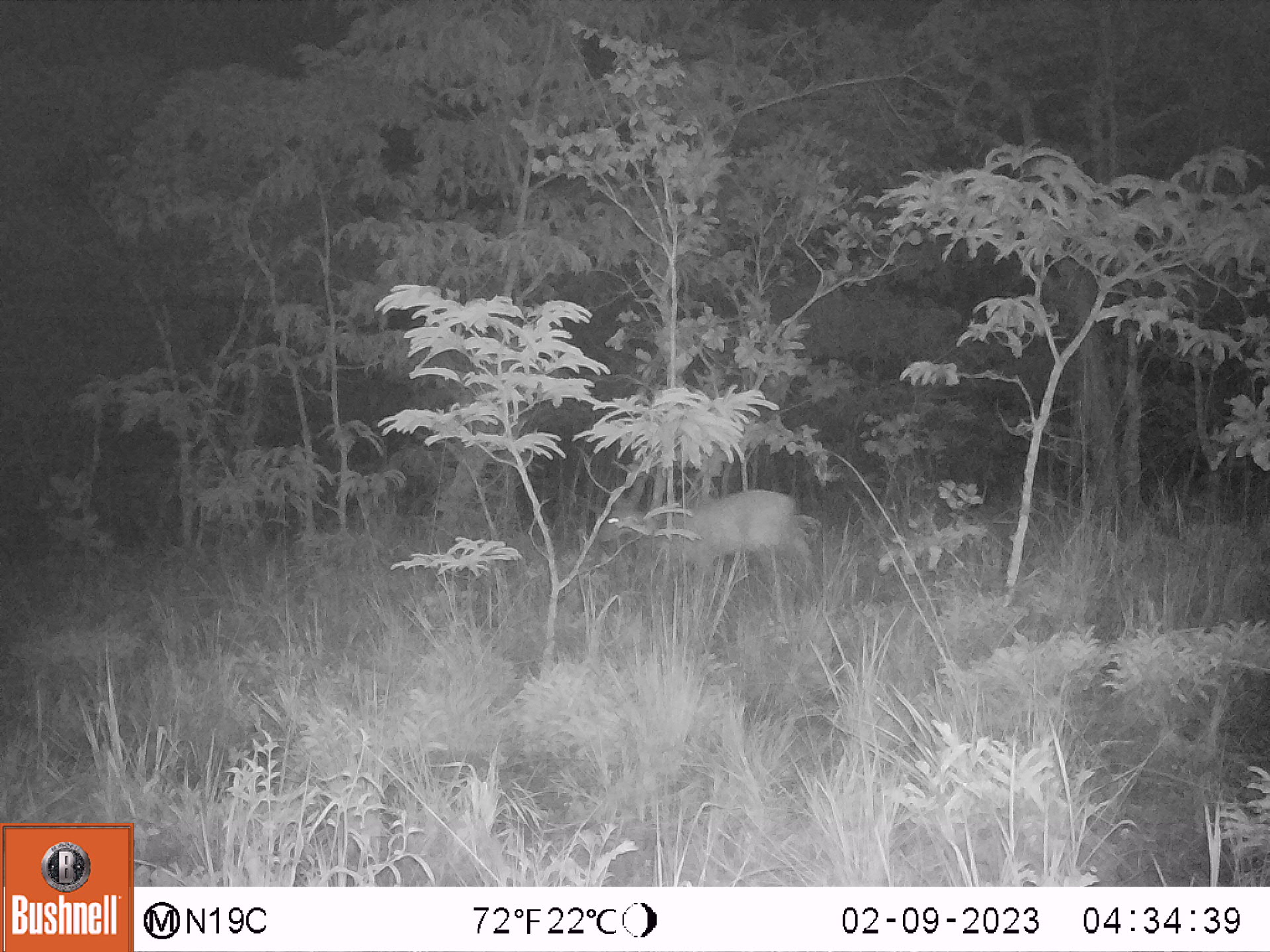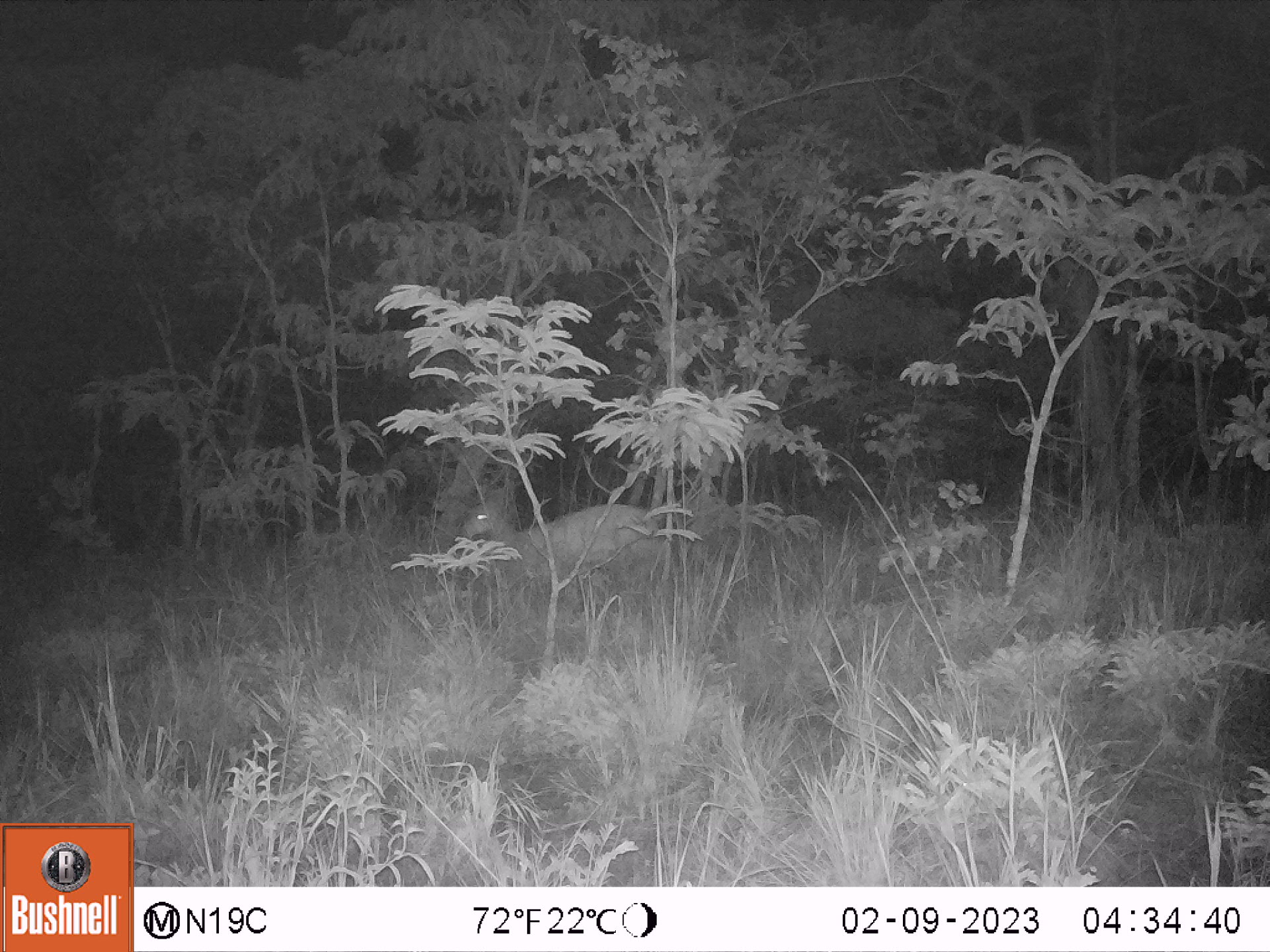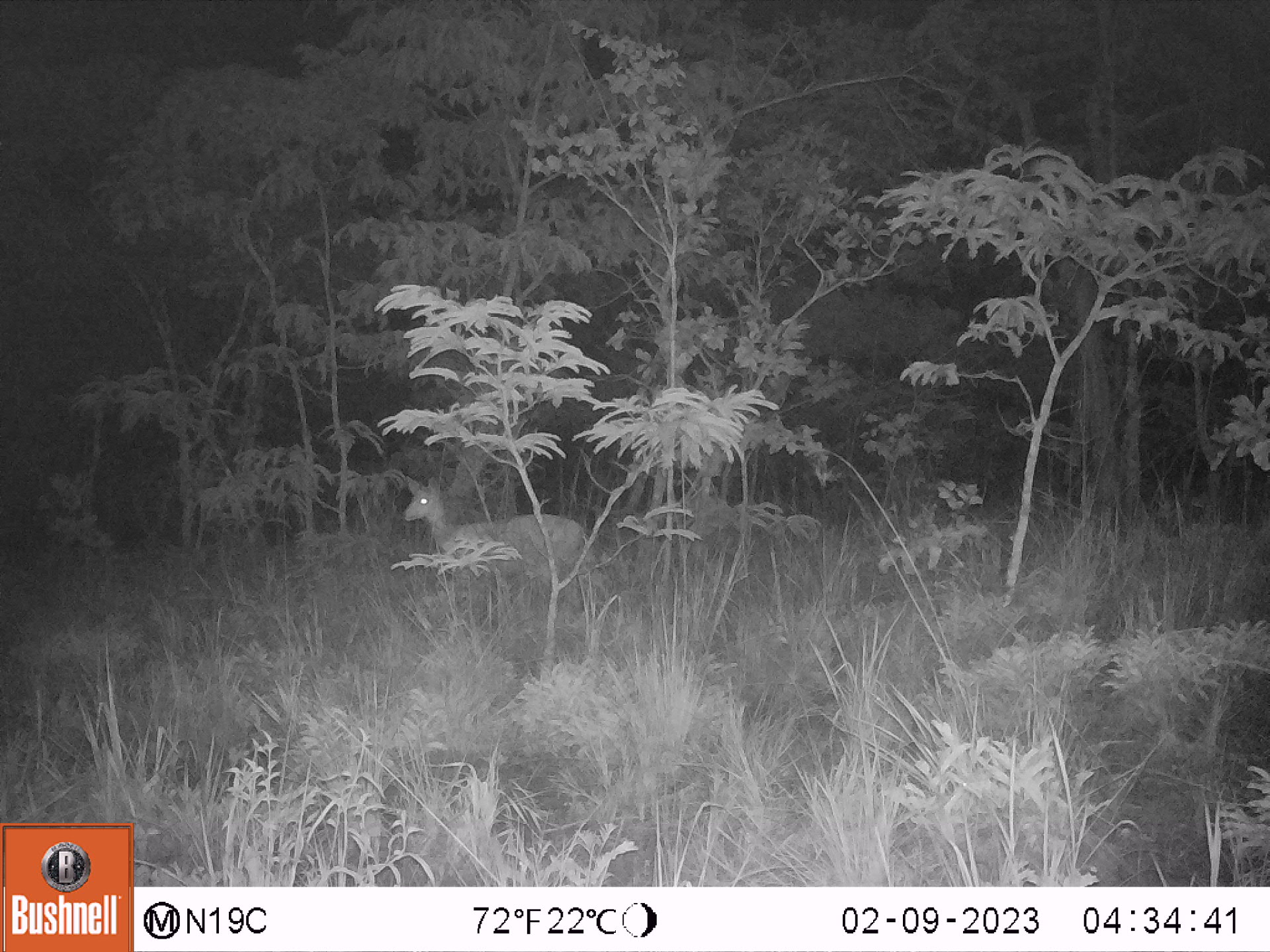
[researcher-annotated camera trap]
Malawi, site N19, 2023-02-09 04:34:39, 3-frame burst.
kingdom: Animalia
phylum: Chordata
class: Mammalia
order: Artiodactyla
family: Bovidae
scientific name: Antilopinae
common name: small antelope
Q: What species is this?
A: Small antelope (Antilopinae).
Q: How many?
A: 1.